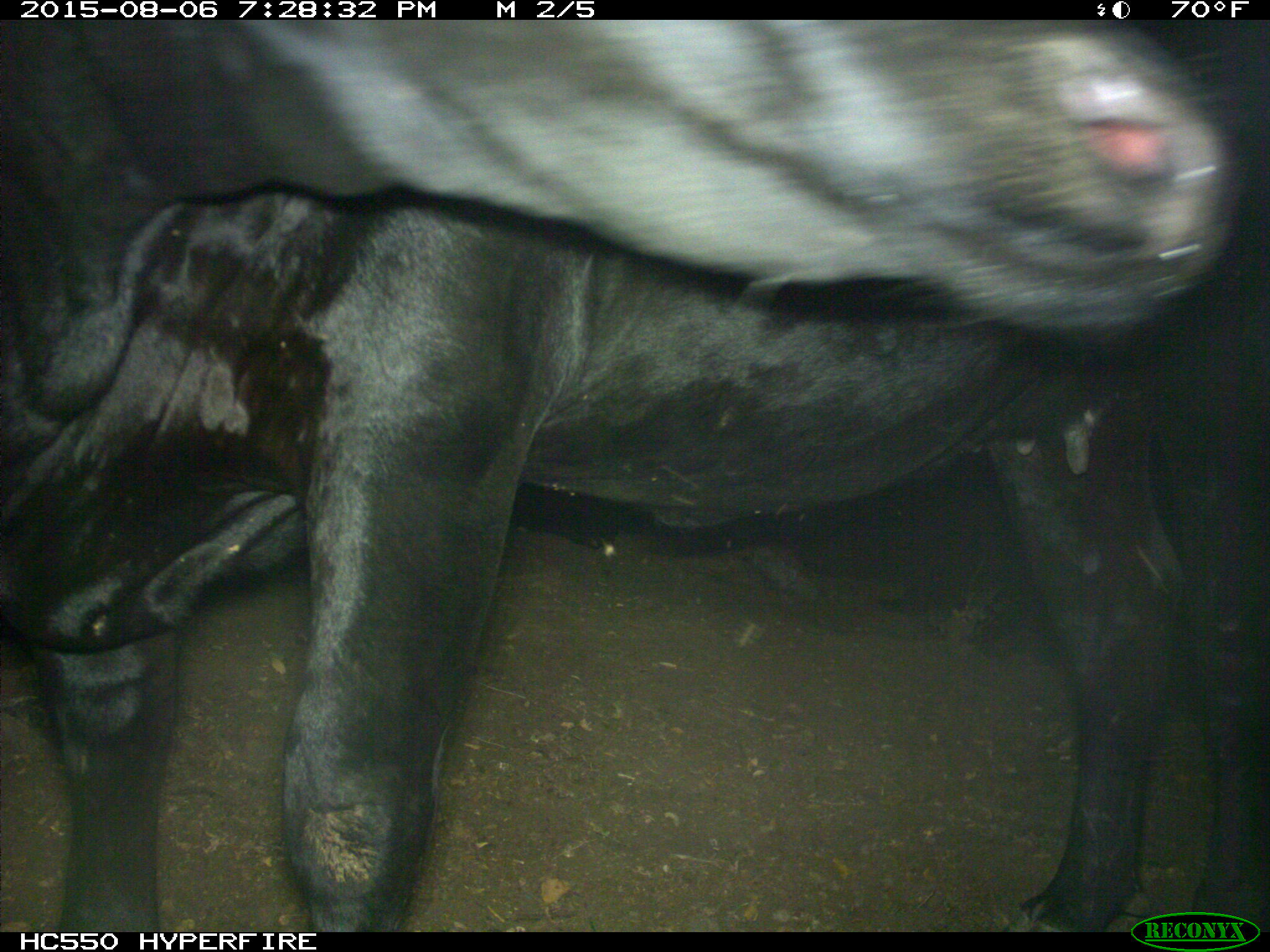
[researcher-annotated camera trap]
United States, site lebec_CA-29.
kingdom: Animalia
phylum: Chordata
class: Mammalia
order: Artiodactyla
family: Bovidae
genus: Bos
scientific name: Bos taurus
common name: domestic cow